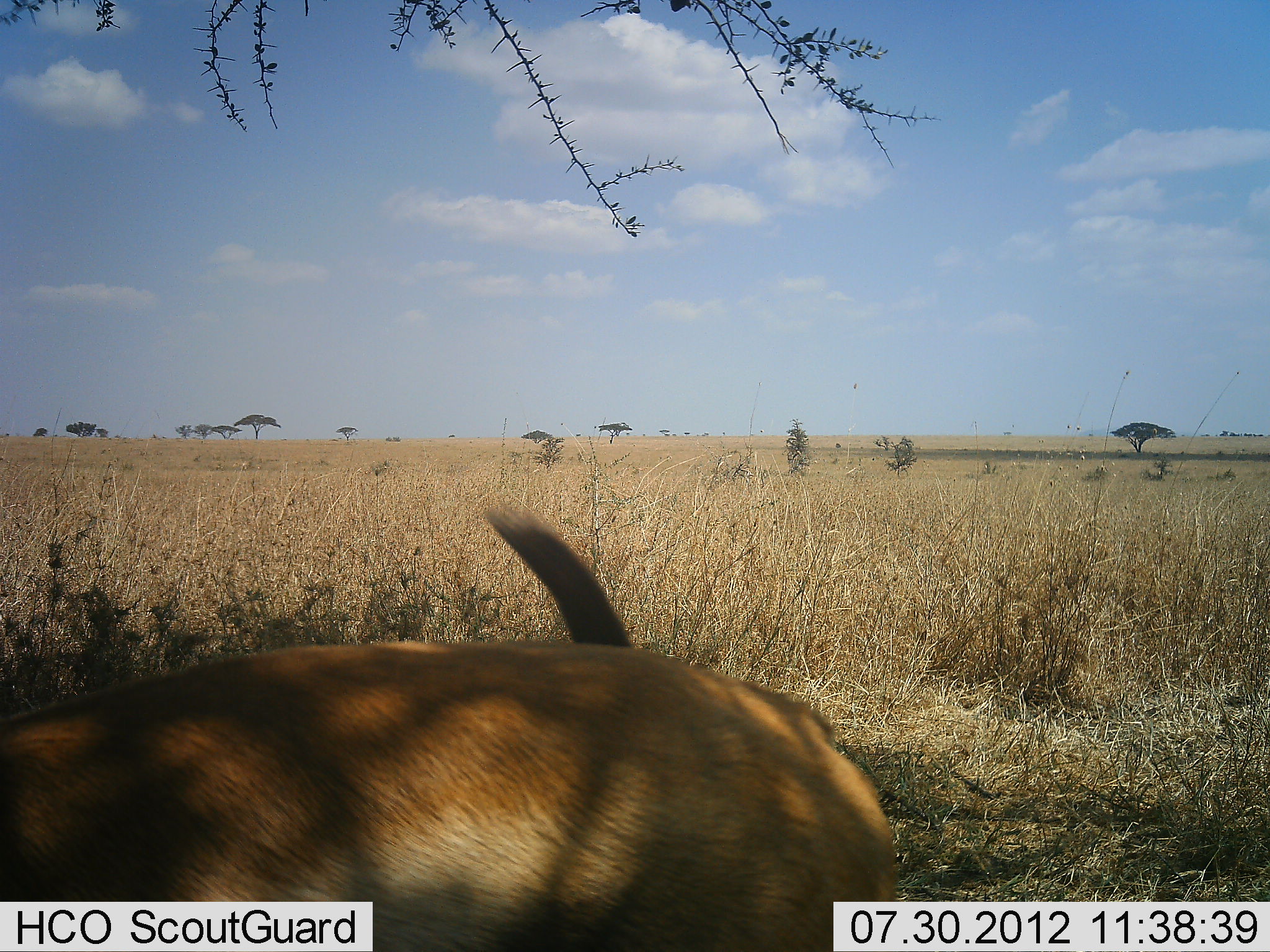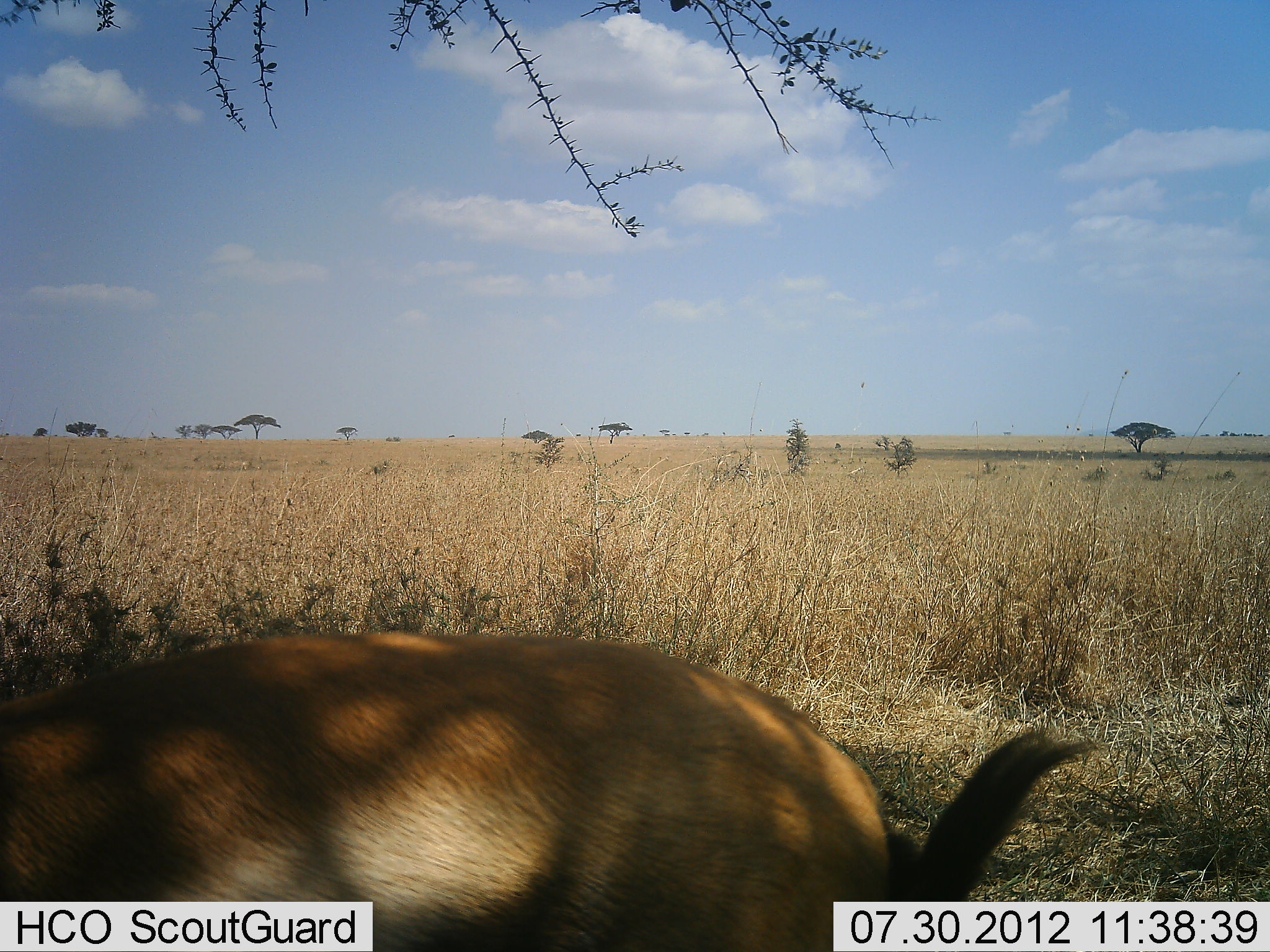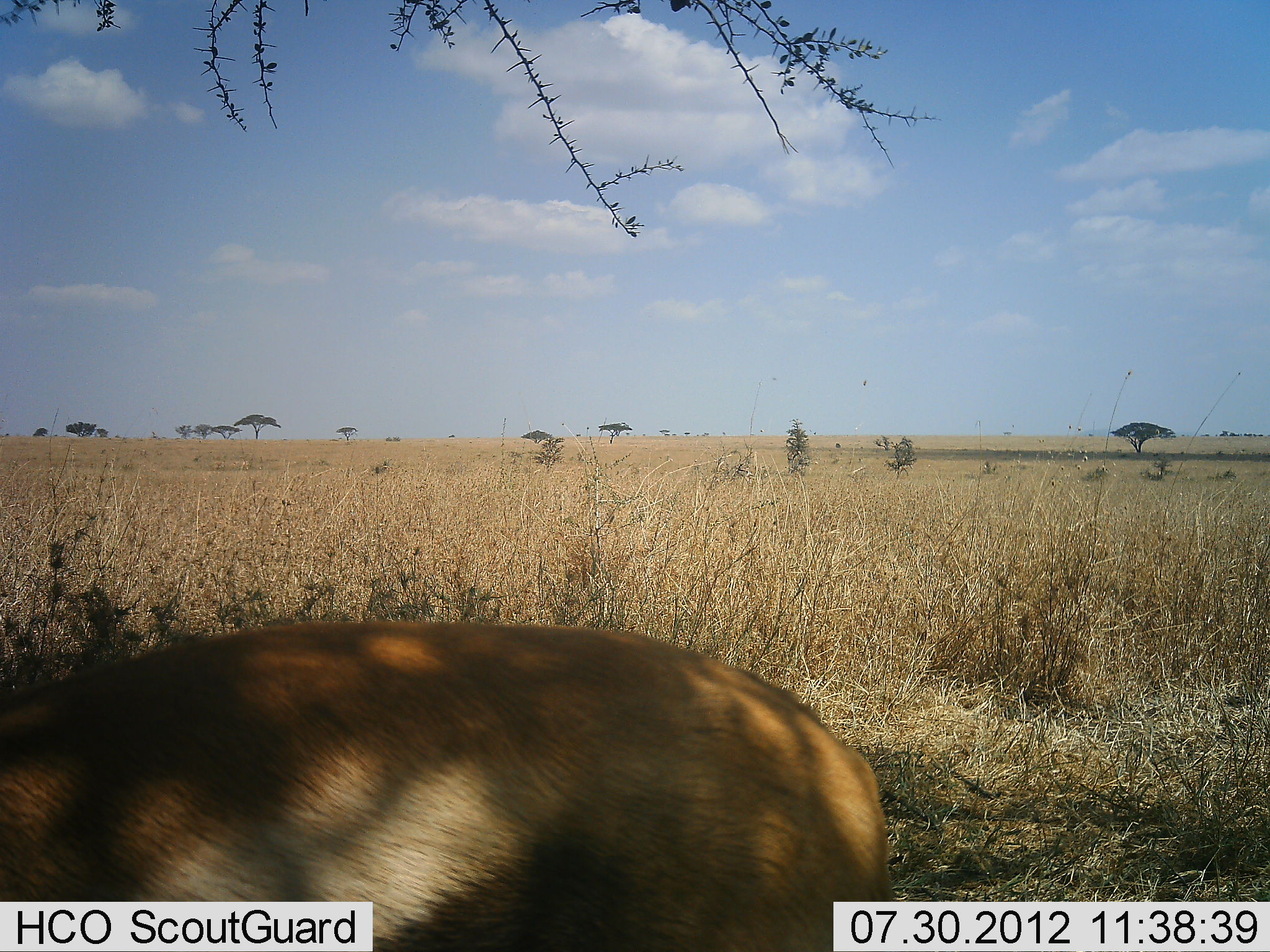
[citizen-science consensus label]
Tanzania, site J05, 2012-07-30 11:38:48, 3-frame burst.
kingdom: Animalia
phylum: Chordata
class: Mammalia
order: Artiodactyla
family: Bovidae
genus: Eudorcas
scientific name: Eudorcas thomsonii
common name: thomson's gazelle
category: gazellethomsons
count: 1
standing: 90%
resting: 0%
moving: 0%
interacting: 0%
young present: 0%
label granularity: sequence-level